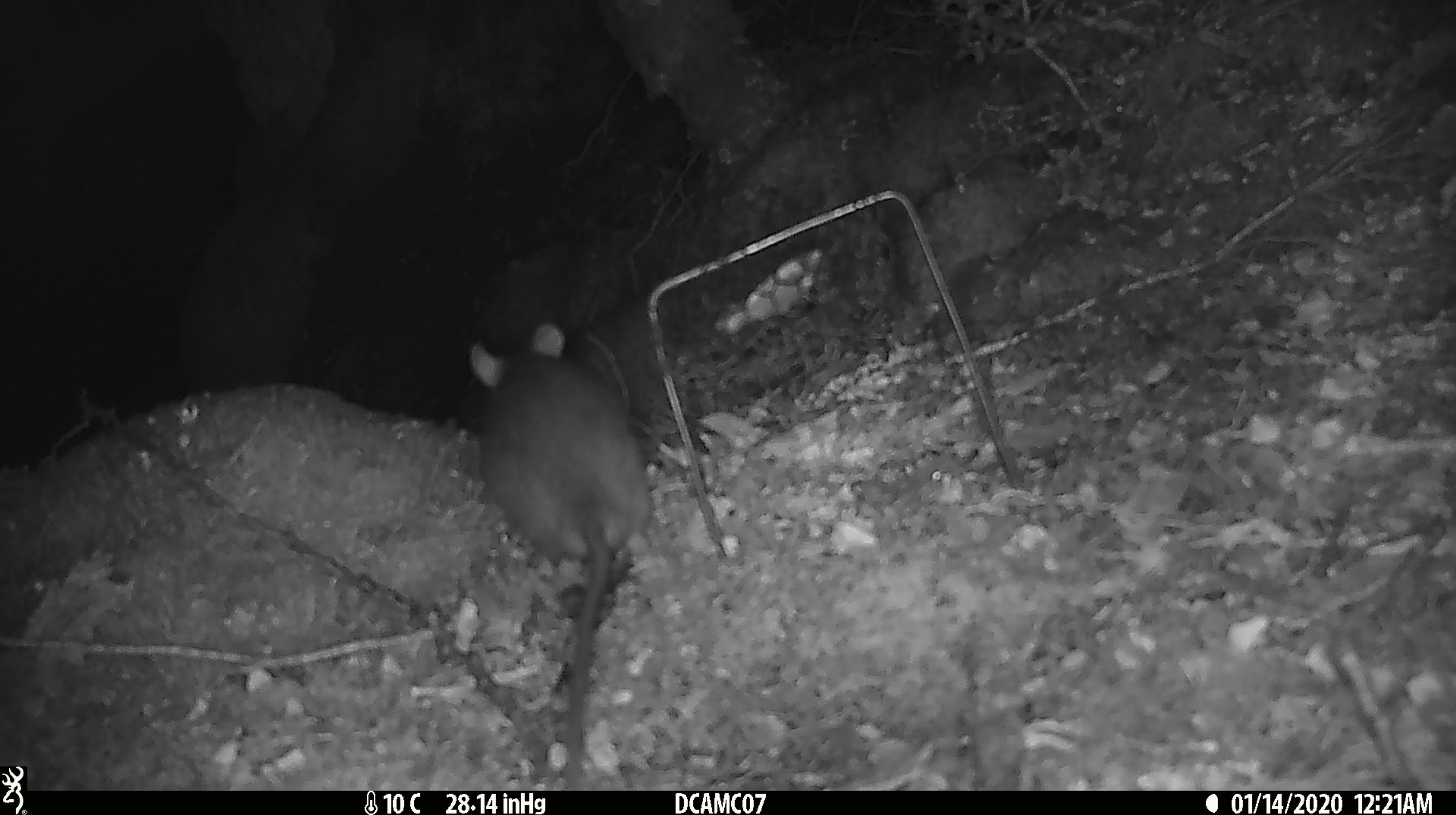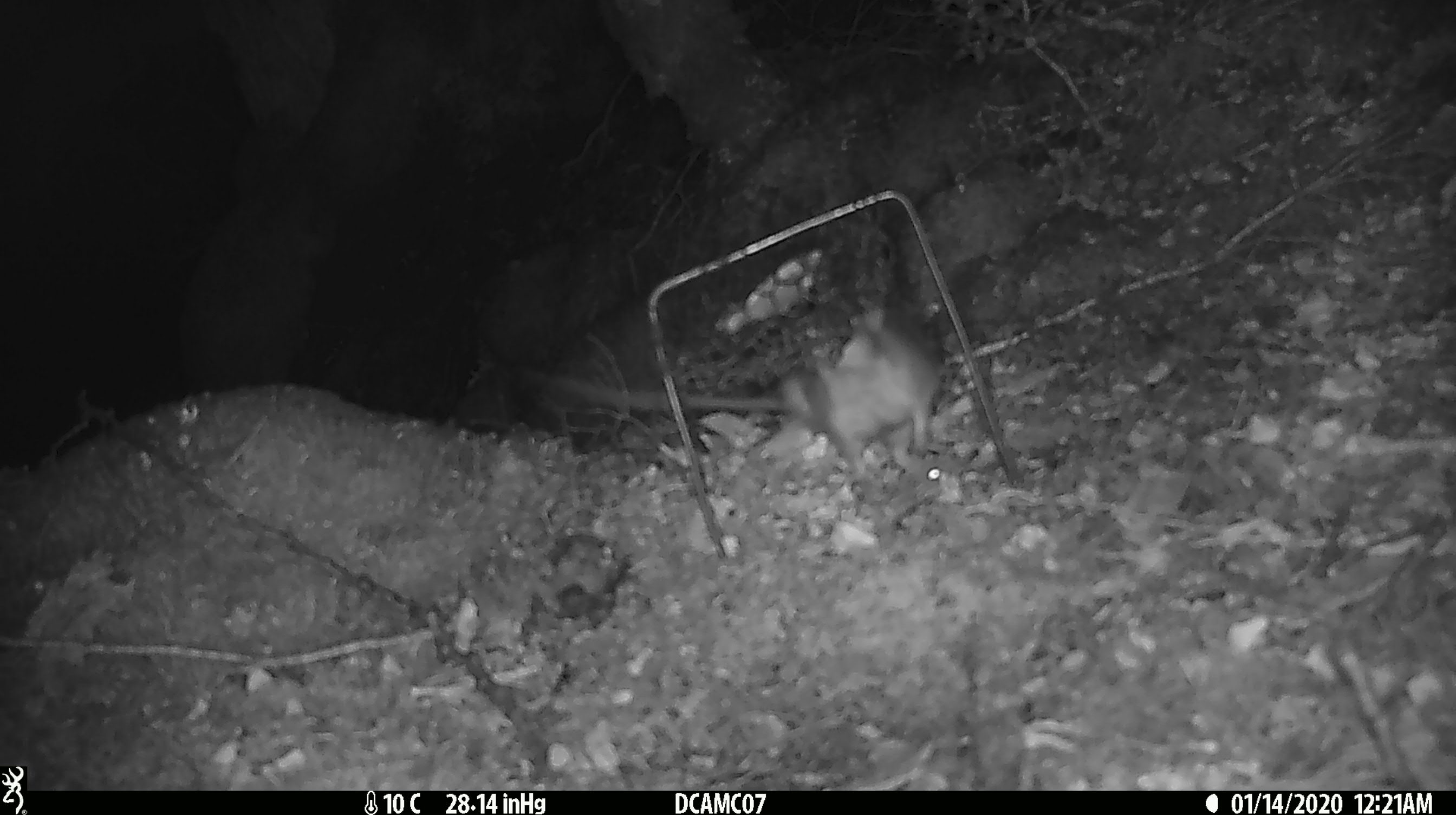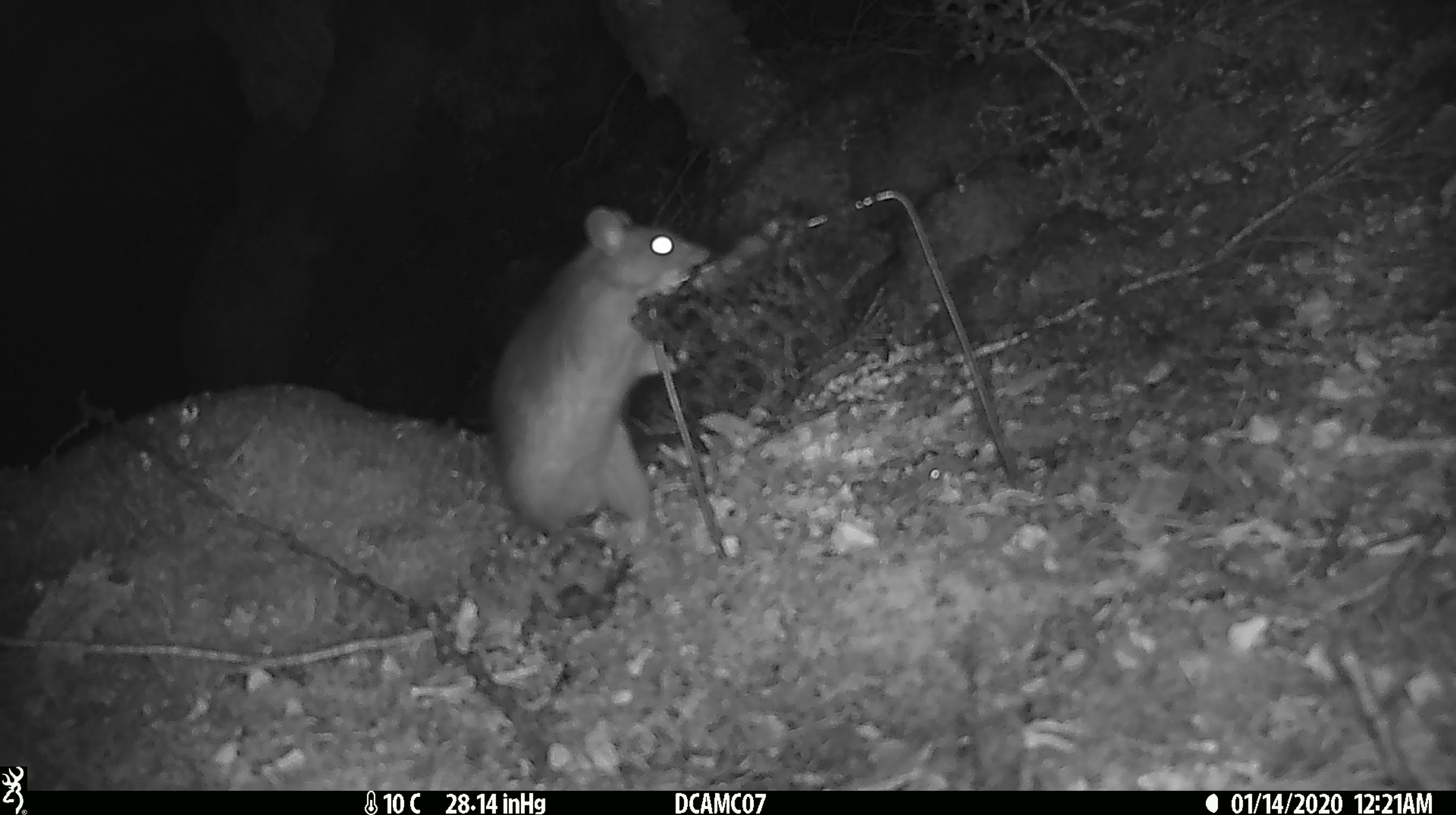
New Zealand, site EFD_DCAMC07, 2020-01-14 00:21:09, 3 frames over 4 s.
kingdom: Animalia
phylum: Chordata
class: Mammalia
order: Rodentia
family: Muridae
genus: Rattus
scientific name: Rattus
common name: rat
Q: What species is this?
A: Rat (Rattus).